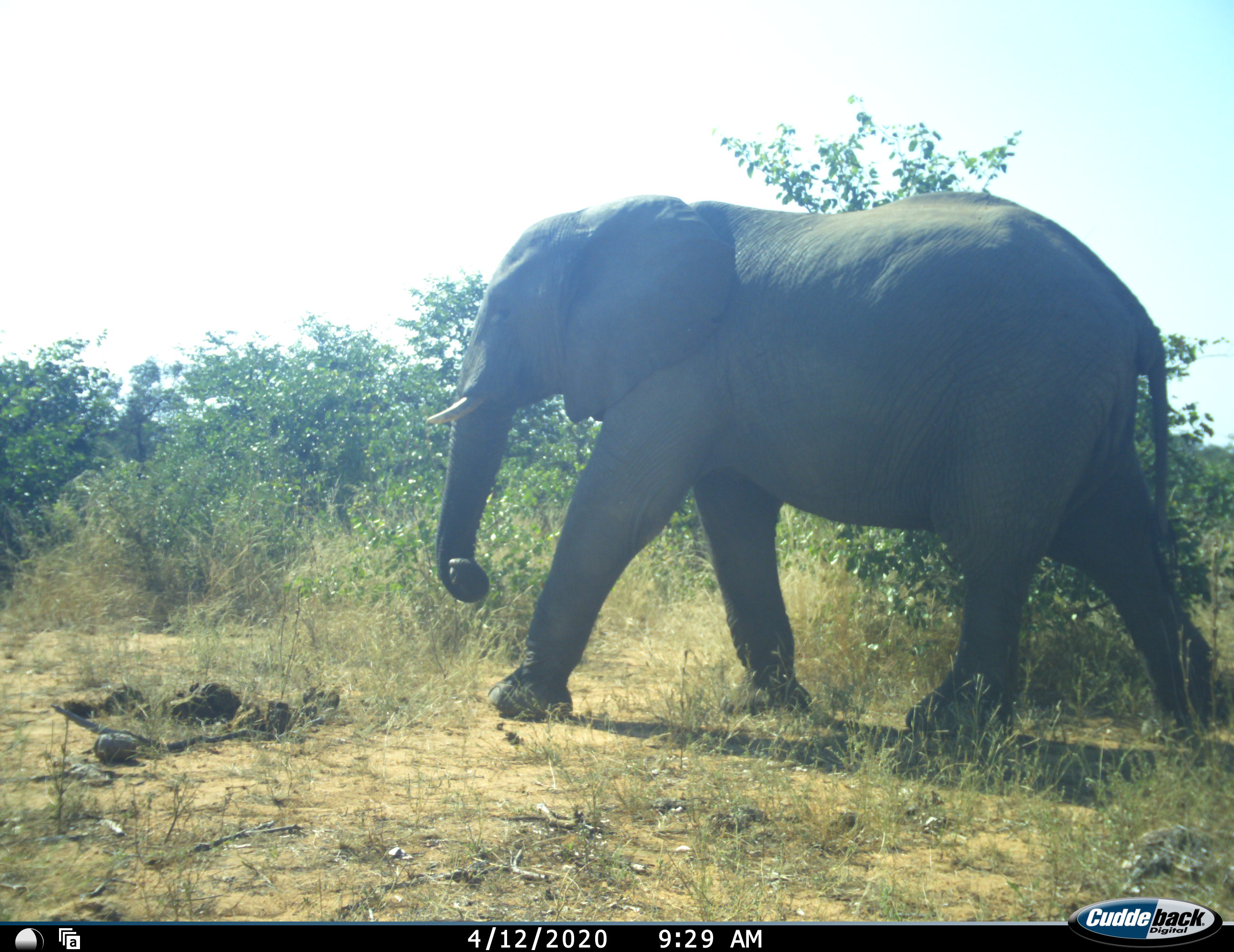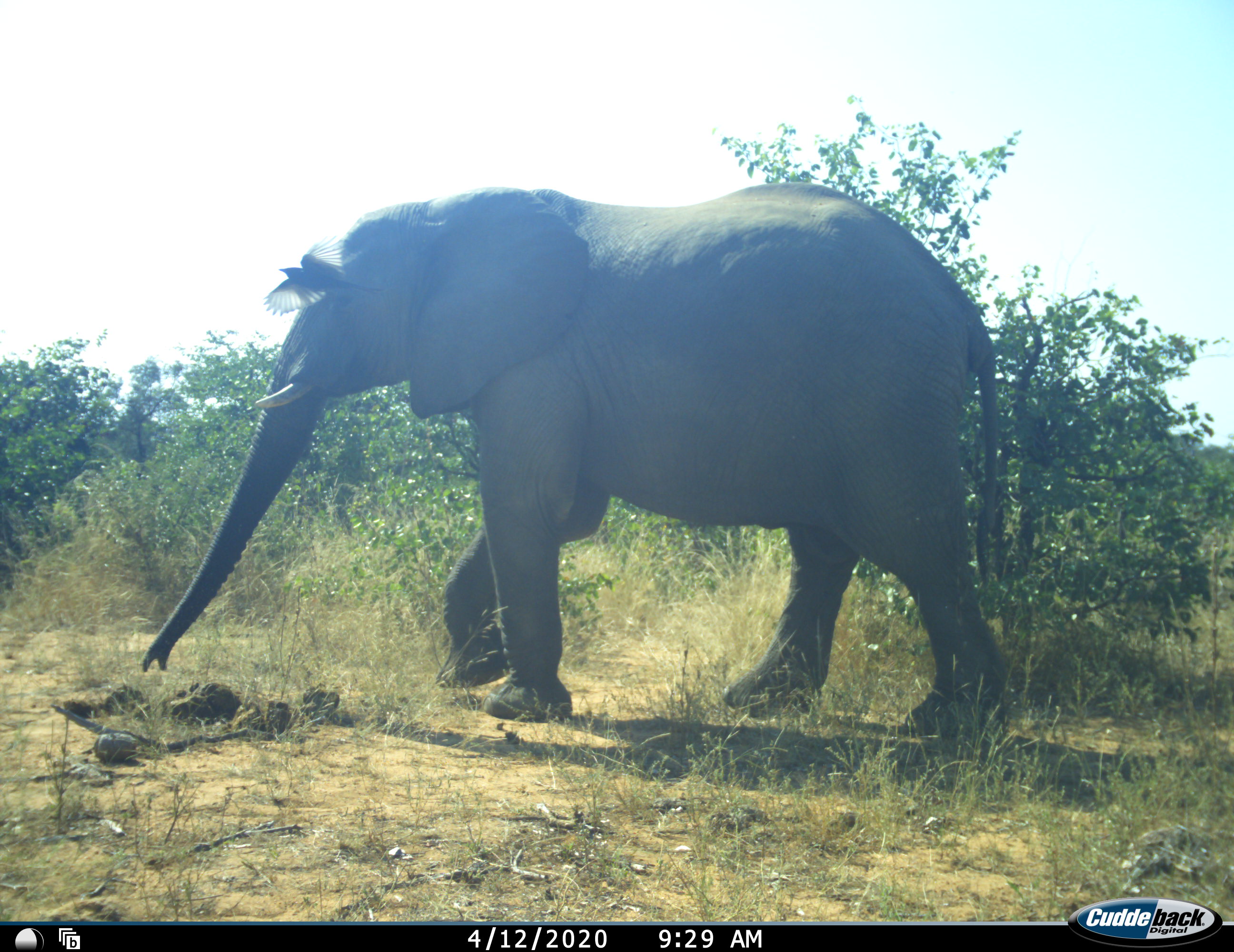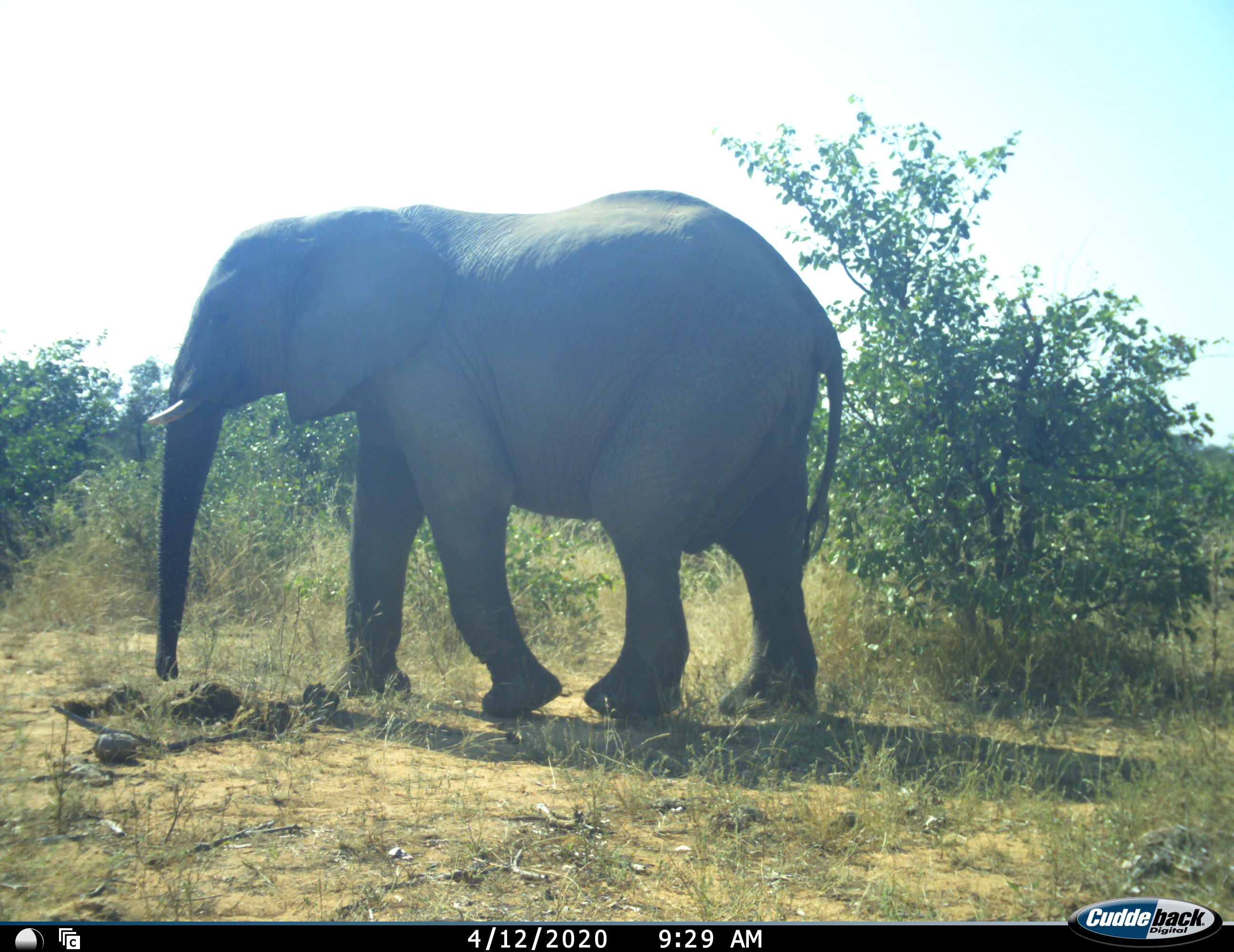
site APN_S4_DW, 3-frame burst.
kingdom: Animalia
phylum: Chordata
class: Mammalia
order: Proboscidea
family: Elephantidae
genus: Loxodonta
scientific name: Loxodonta africana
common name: african bush elephant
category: elephant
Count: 1.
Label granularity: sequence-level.